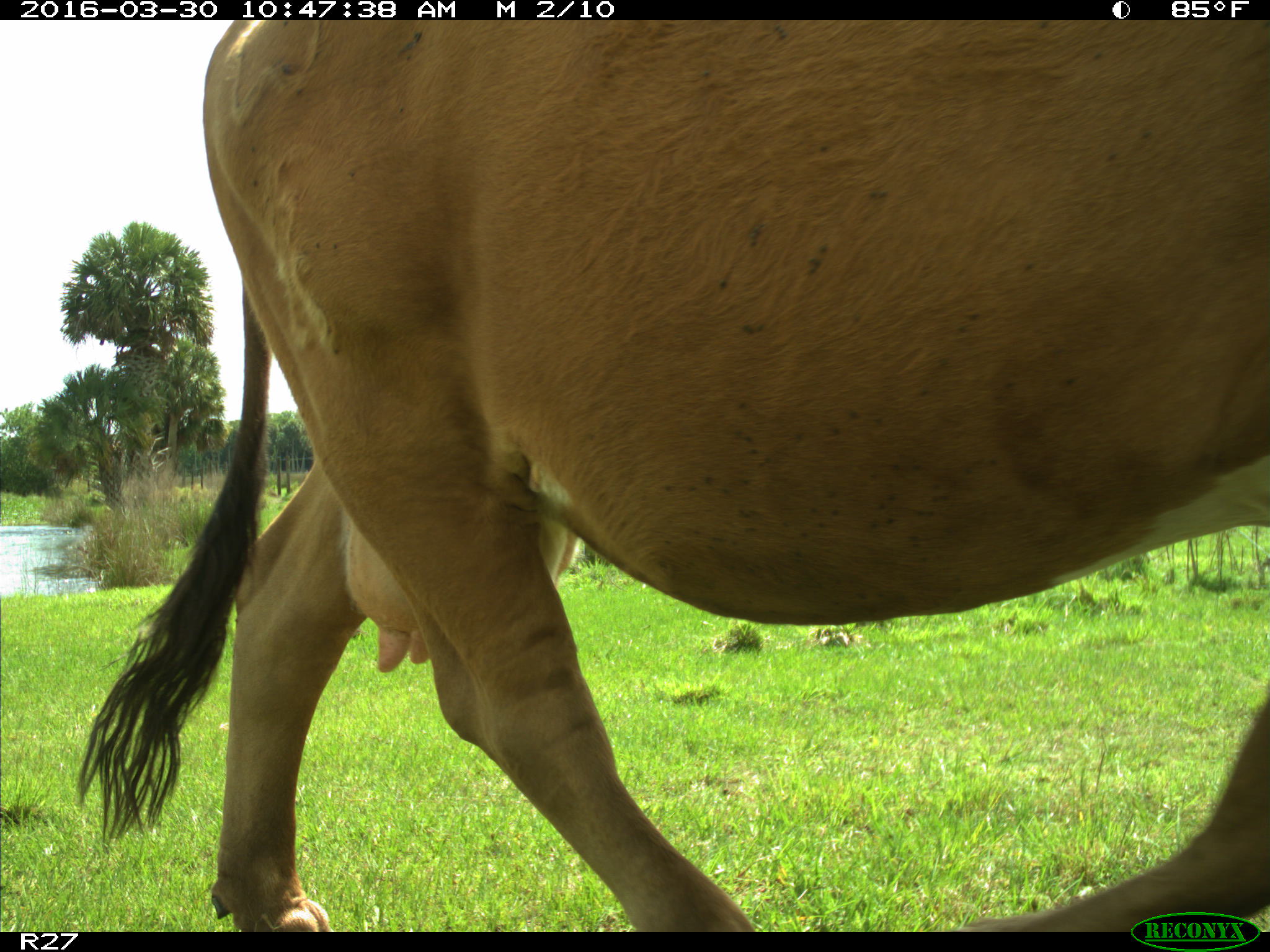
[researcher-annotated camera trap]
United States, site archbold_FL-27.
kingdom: Animalia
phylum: Chordata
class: Mammalia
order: Artiodactyla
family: Bovidae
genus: Bos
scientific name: Bos taurus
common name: domestic cow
Bos taurus (domestic cow).